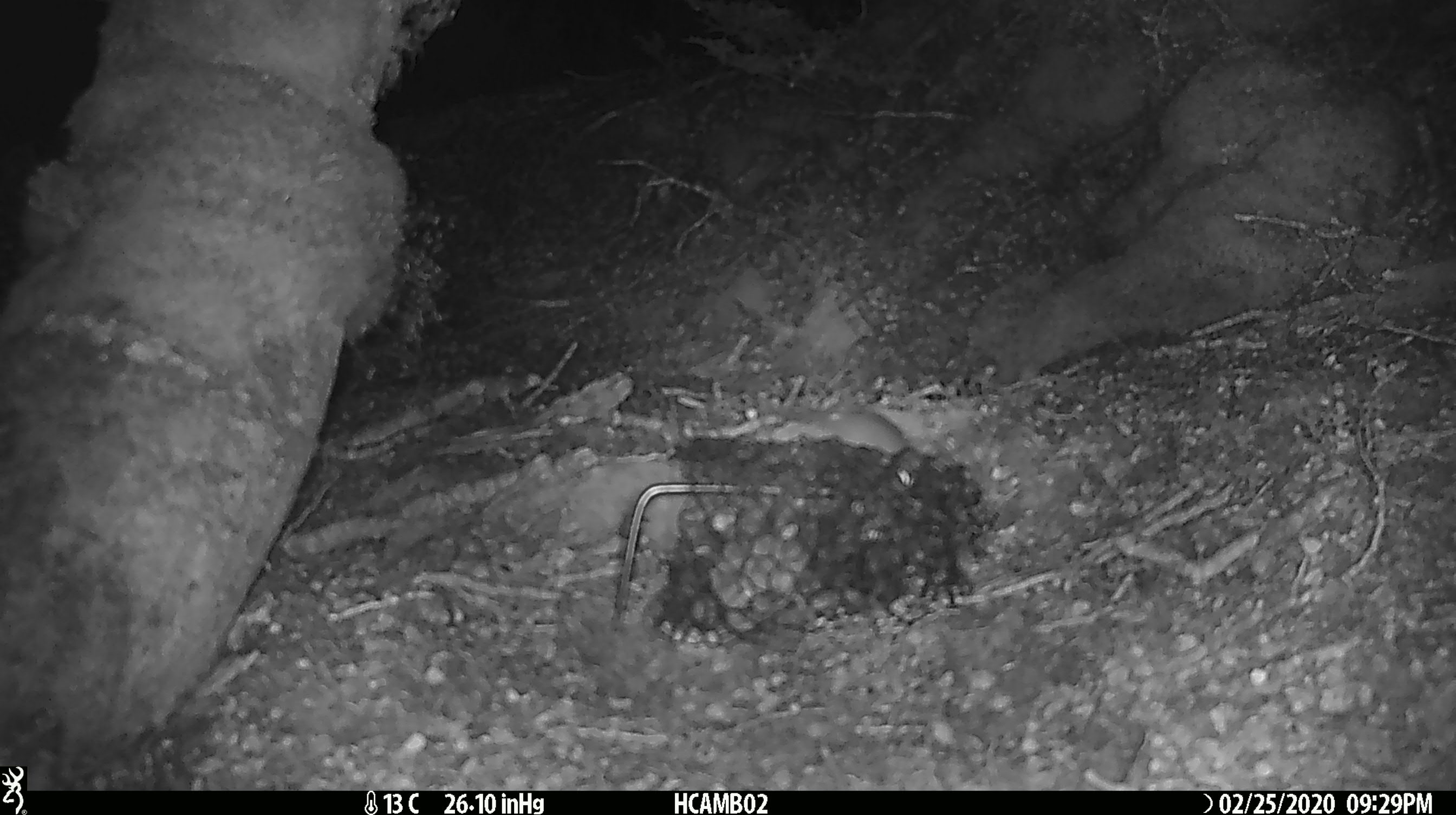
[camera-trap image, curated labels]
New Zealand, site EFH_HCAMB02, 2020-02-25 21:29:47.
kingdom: Animalia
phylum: Chordata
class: Mammalia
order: Rodentia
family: Muridae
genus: Mus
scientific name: Mus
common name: mouse